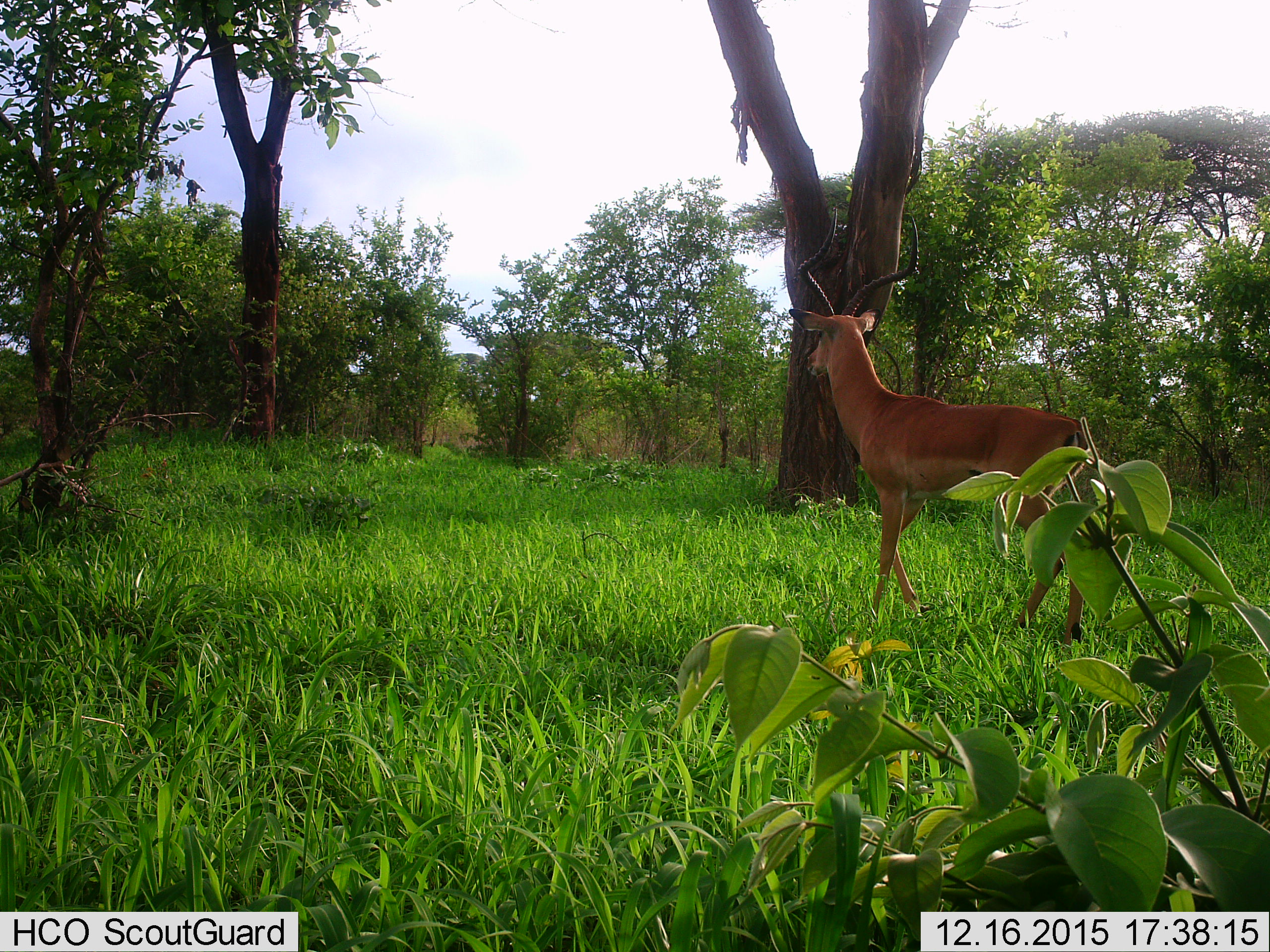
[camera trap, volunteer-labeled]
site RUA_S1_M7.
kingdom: Animalia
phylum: Chordata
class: Mammalia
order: Artiodactyla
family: Bovidae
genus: Aepyceros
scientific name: Aepyceros melampus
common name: impala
Impala (Aepyceros melampus), count 1. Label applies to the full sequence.